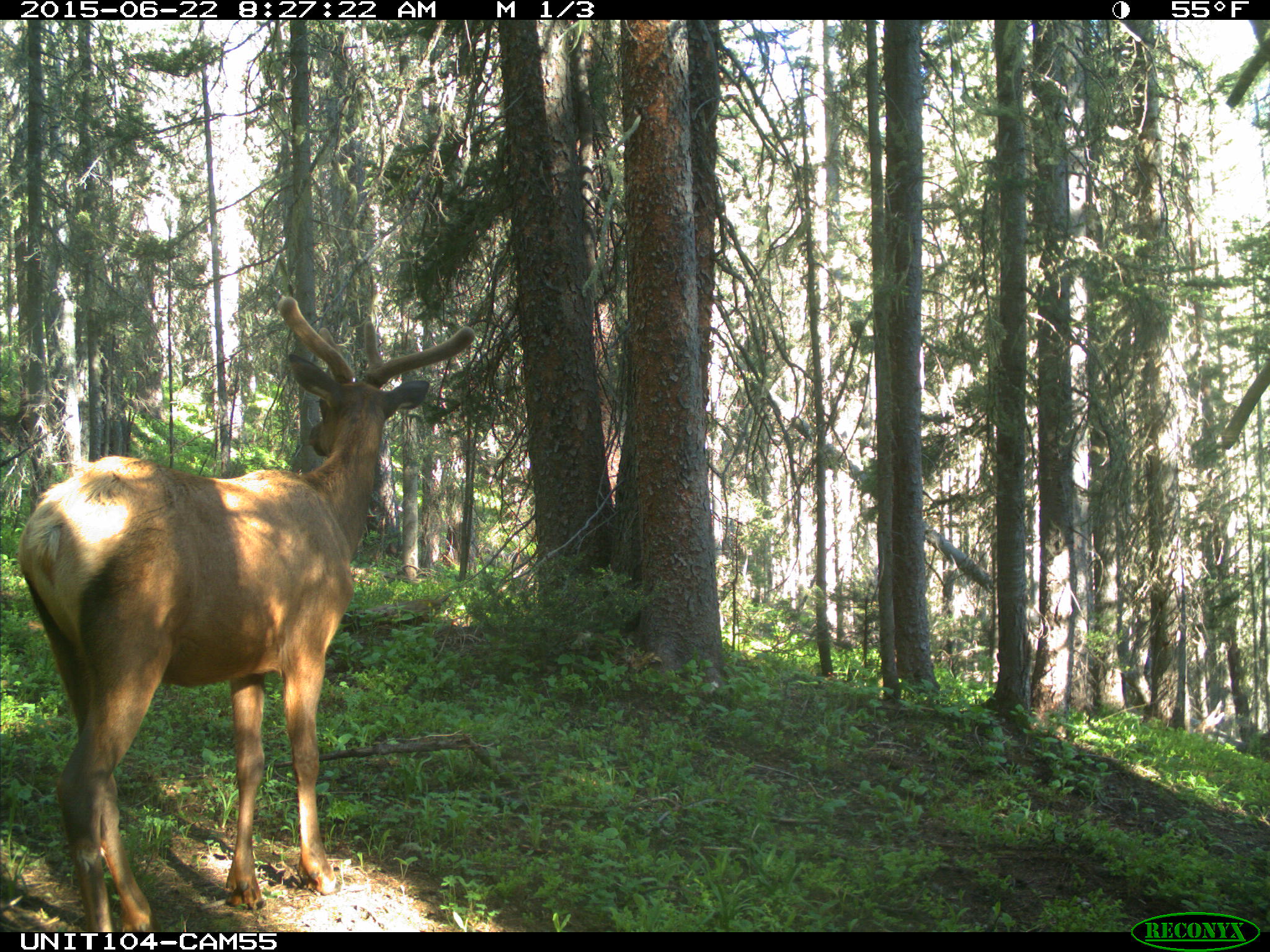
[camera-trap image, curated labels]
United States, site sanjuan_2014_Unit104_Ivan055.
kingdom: Animalia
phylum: Chordata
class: Mammalia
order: Artiodactyla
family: Cervidae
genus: Cervus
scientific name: Cervus elaphus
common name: red deer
Cervus elaphus (red deer).